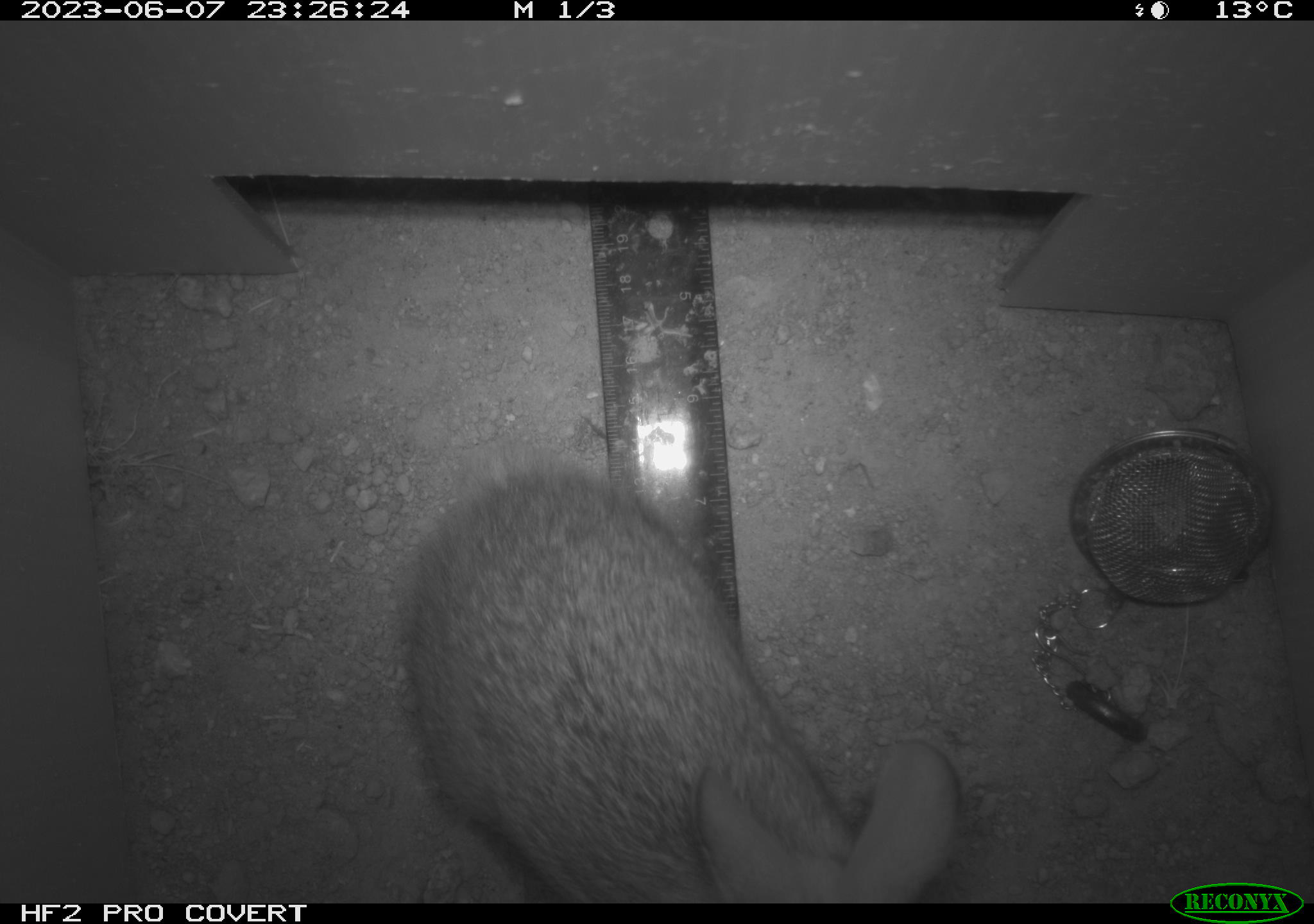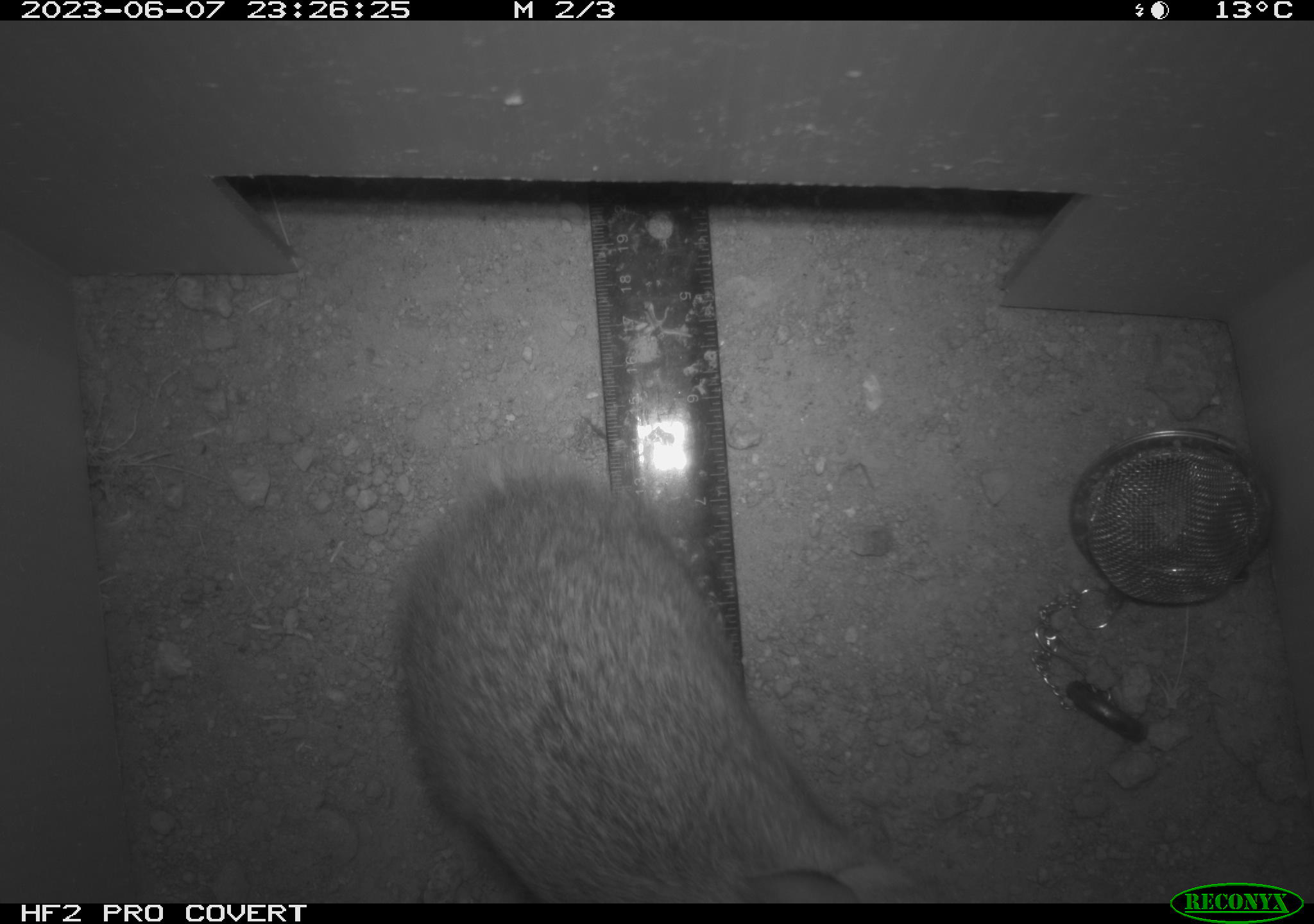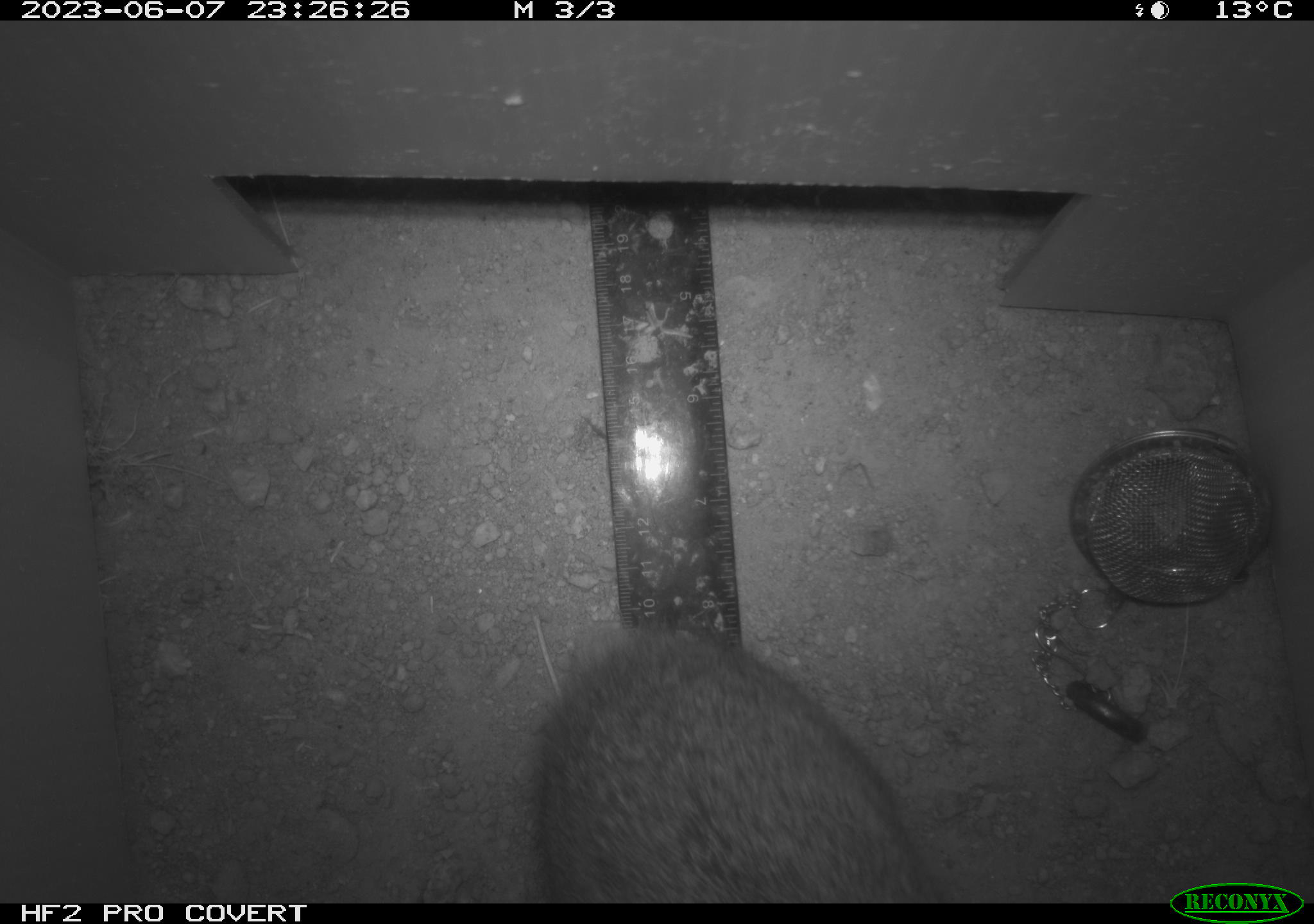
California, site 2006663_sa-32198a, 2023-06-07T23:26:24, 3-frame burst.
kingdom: Animalia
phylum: Chordata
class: Mammalia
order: Lagomorpha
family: Leporidae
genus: Sylvilagus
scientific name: Sylvilagus audubonii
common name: desert cottontail